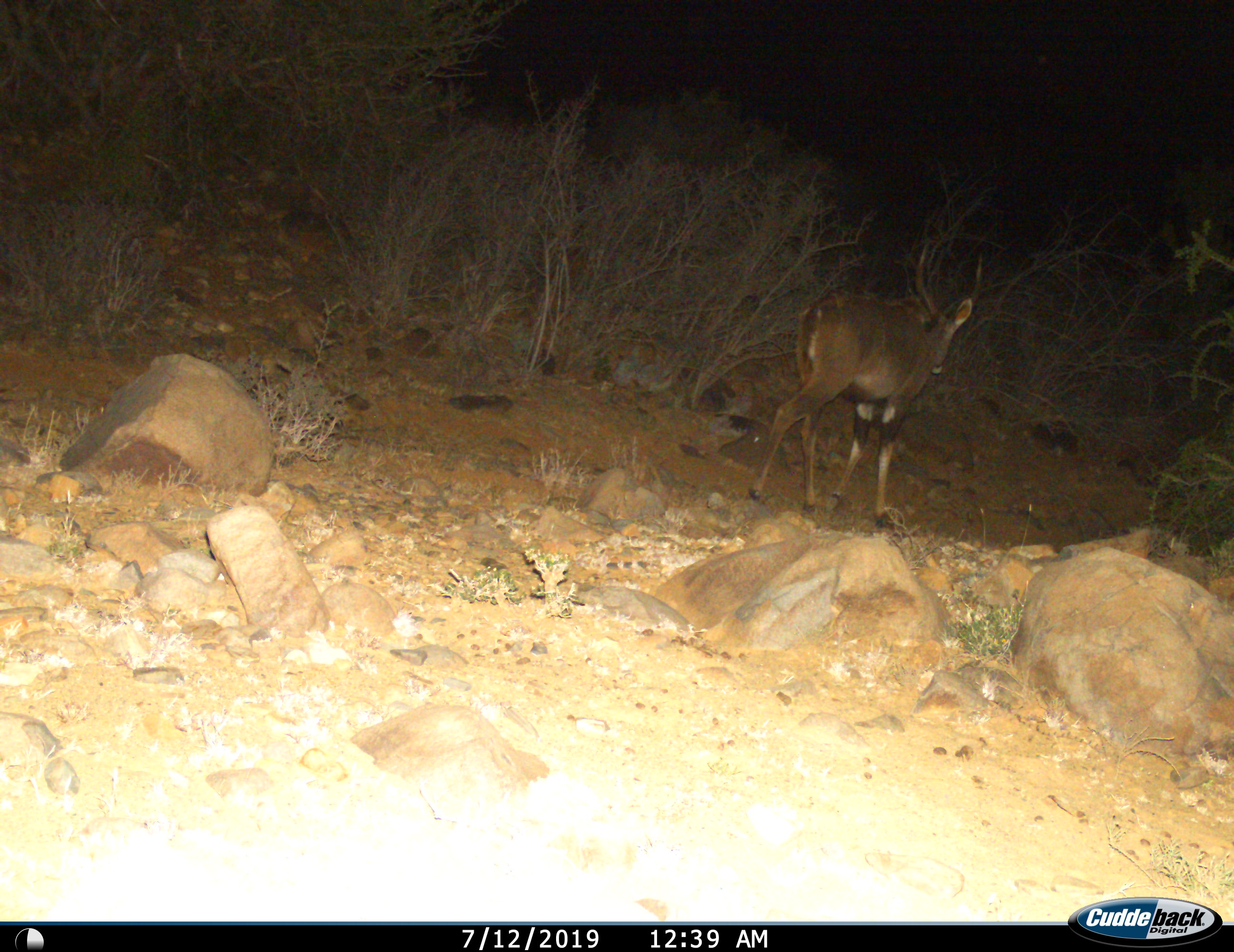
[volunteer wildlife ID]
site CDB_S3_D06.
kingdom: Animalia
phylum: Chordata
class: Mammalia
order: Artiodactyla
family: Bovidae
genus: Damaliscus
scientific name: Damaliscus pygargus phillipsi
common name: blesbok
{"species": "blesbok (Damaliscus pygargus phillipsi)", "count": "1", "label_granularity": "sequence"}